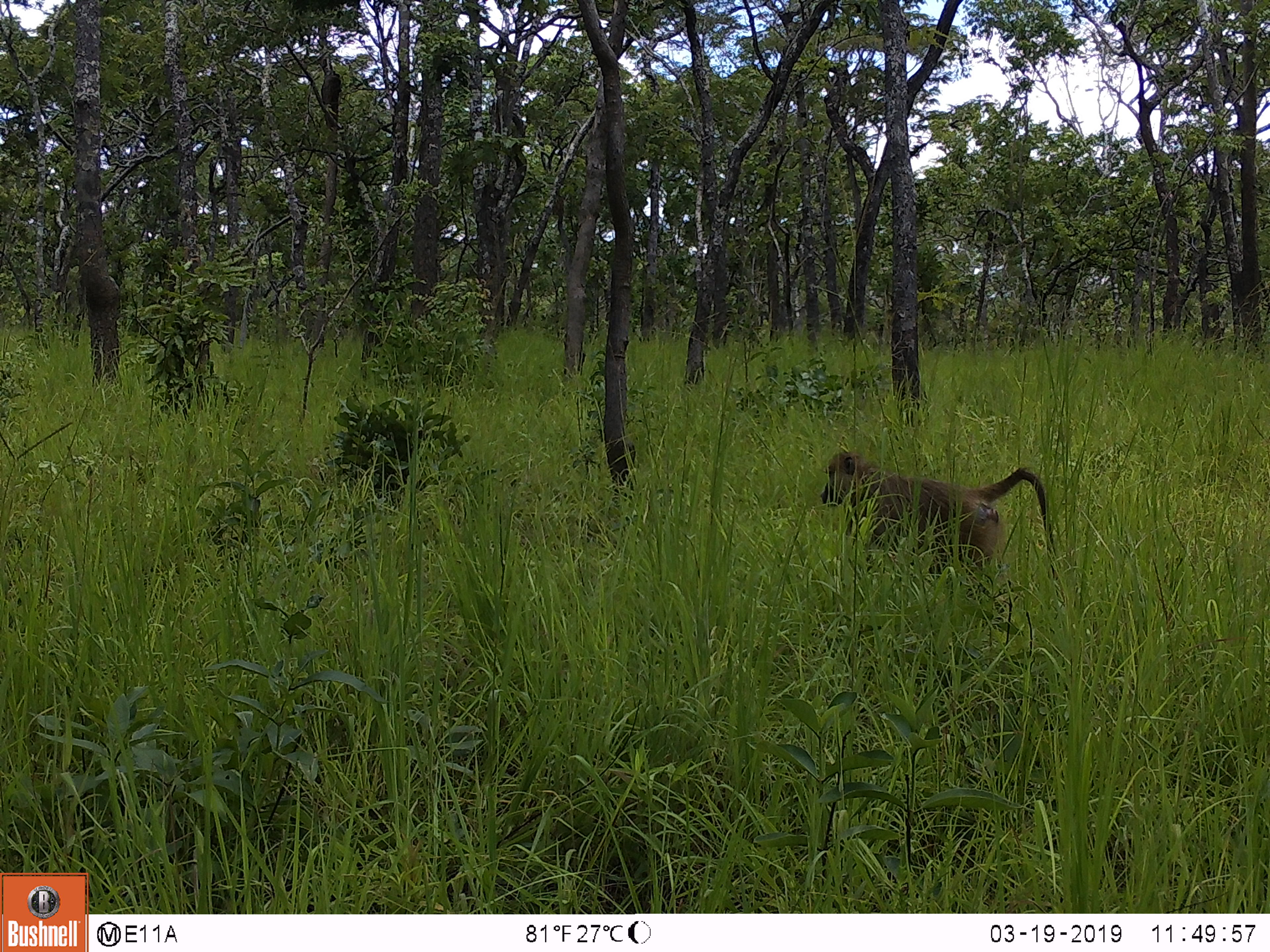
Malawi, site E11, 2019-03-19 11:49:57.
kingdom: Animalia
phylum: Chordata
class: Mammalia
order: Primates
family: Cercopithecidae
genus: Papio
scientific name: Papio cynocephalus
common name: yellow baboon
Yellow baboon (Papio cynocephalus), count 1.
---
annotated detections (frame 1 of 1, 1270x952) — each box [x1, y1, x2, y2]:
yellow baboon: [814, 447, 1058, 578]